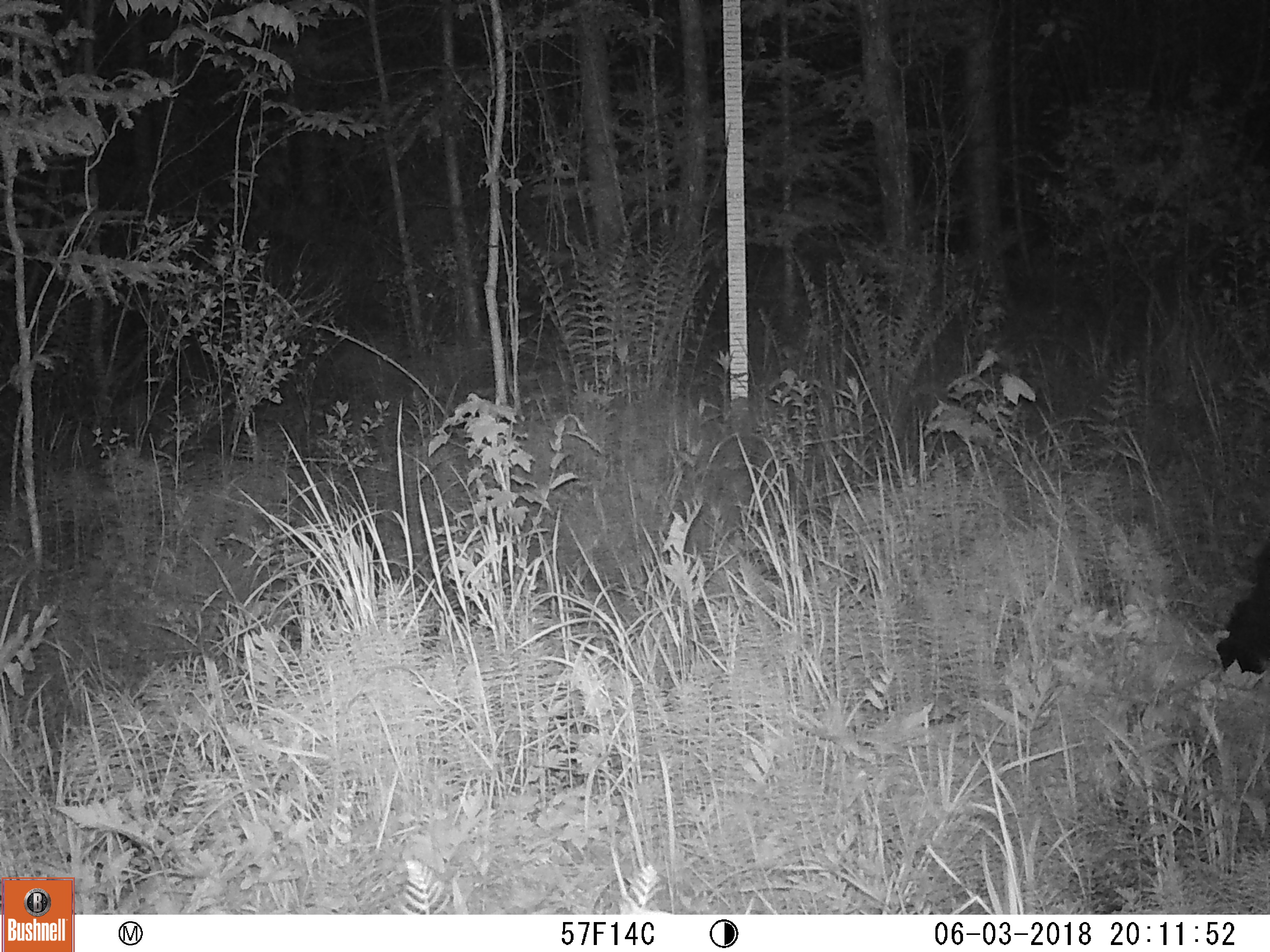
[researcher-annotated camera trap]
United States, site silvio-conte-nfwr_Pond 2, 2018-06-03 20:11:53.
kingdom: Animalia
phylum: Chordata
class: Mammalia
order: Lagomorpha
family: Leporidae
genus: Lepus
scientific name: Lepus americanus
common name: snowshoe hare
Snowshoe hare (Lepus americanus).